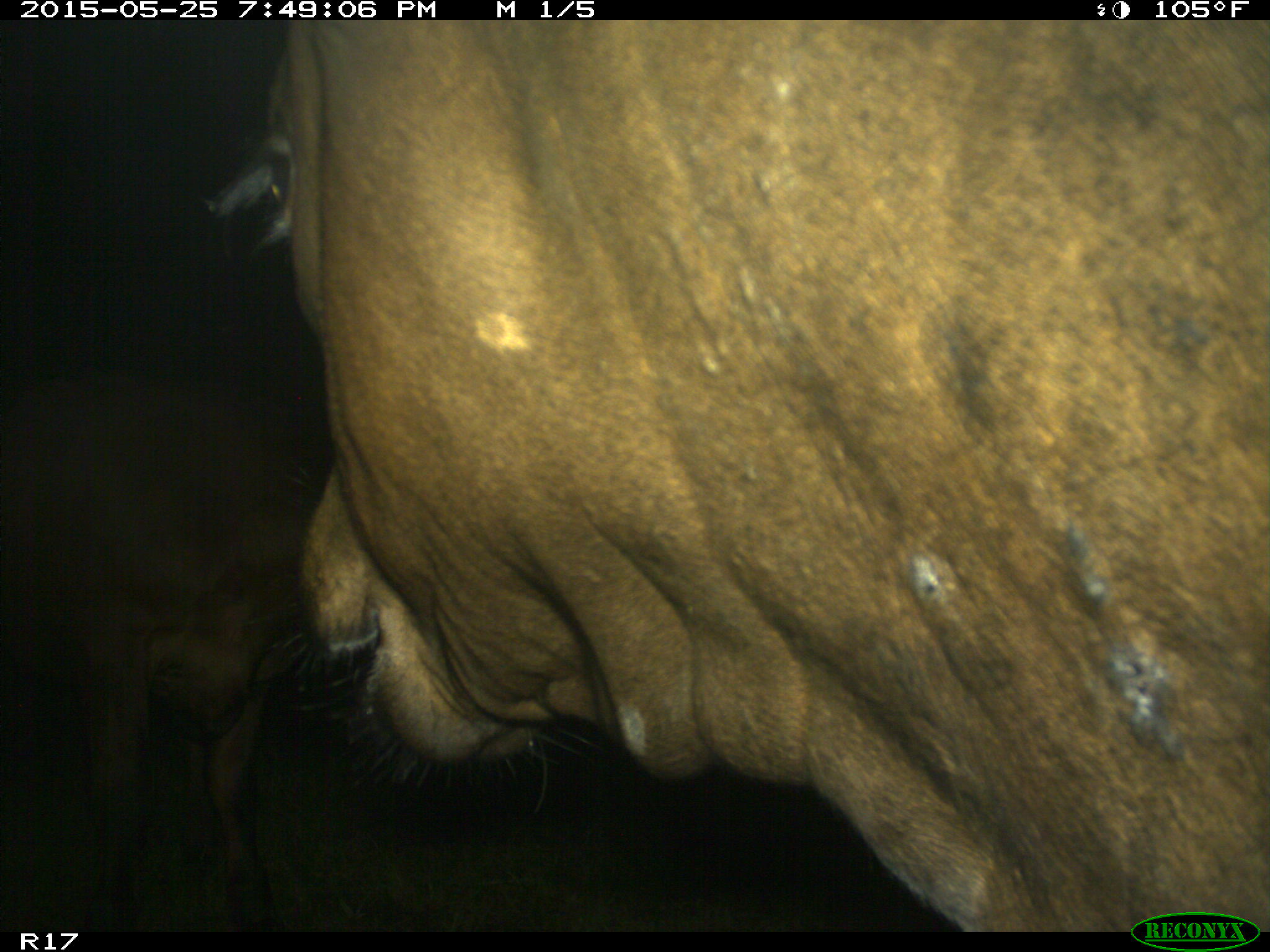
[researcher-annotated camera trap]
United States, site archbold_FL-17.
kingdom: Animalia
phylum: Chordata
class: Mammalia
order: Artiodactyla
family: Bovidae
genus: Bos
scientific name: Bos taurus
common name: domestic cow